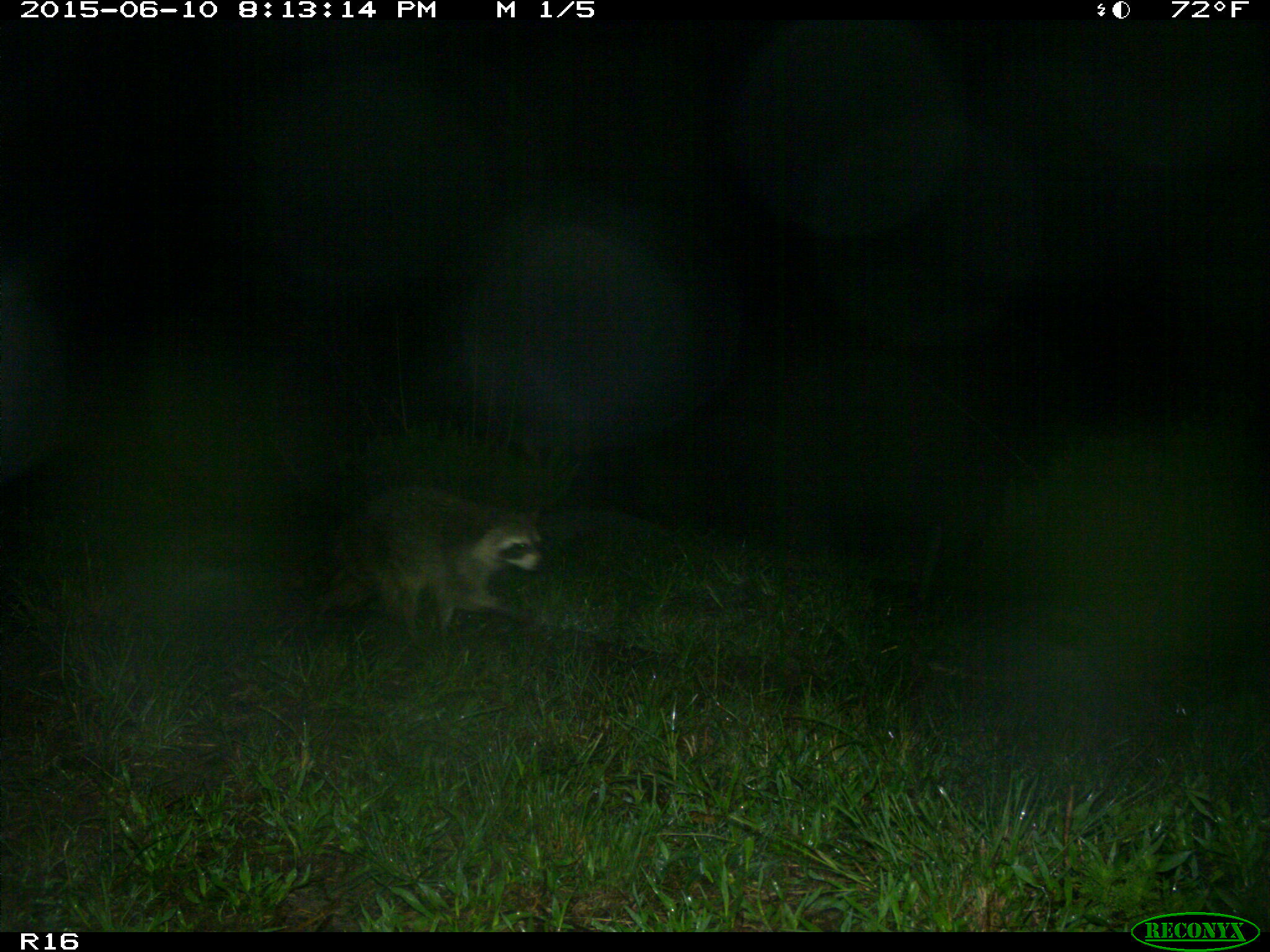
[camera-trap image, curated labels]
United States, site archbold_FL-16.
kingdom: Animalia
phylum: Chordata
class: Mammalia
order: Carnivora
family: Procyonidae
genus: Procyon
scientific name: Procyon lotor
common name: common raccoon